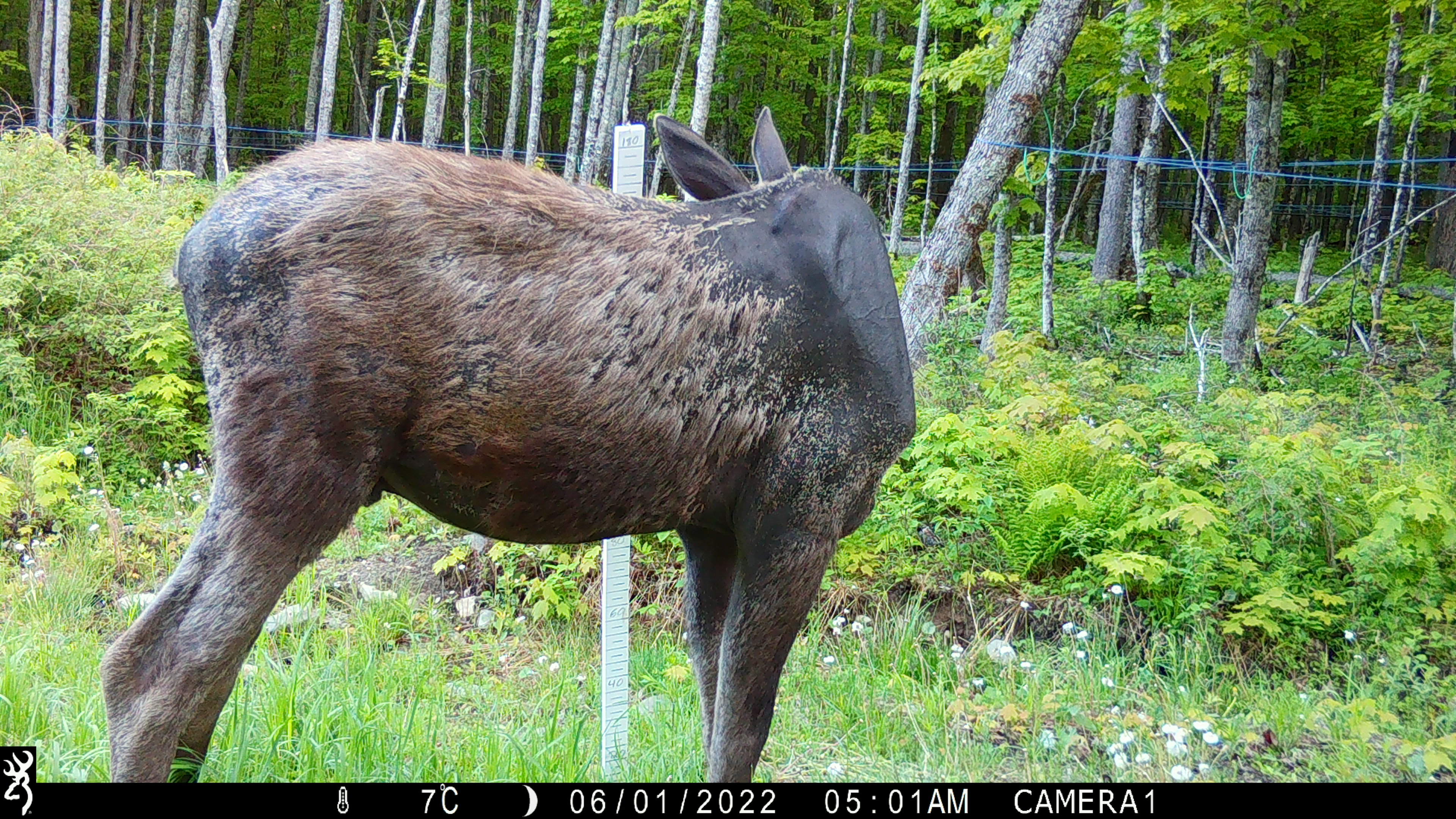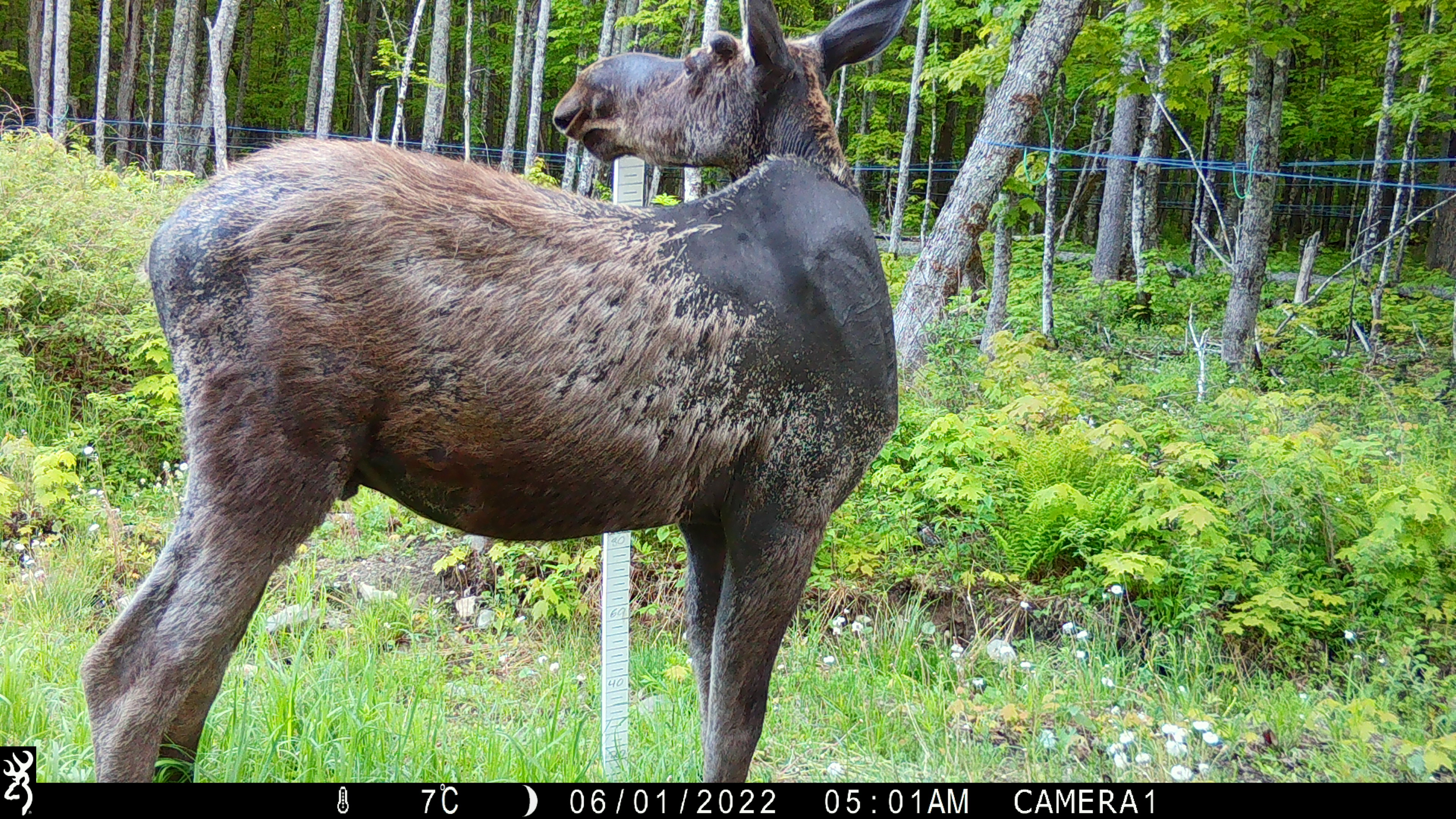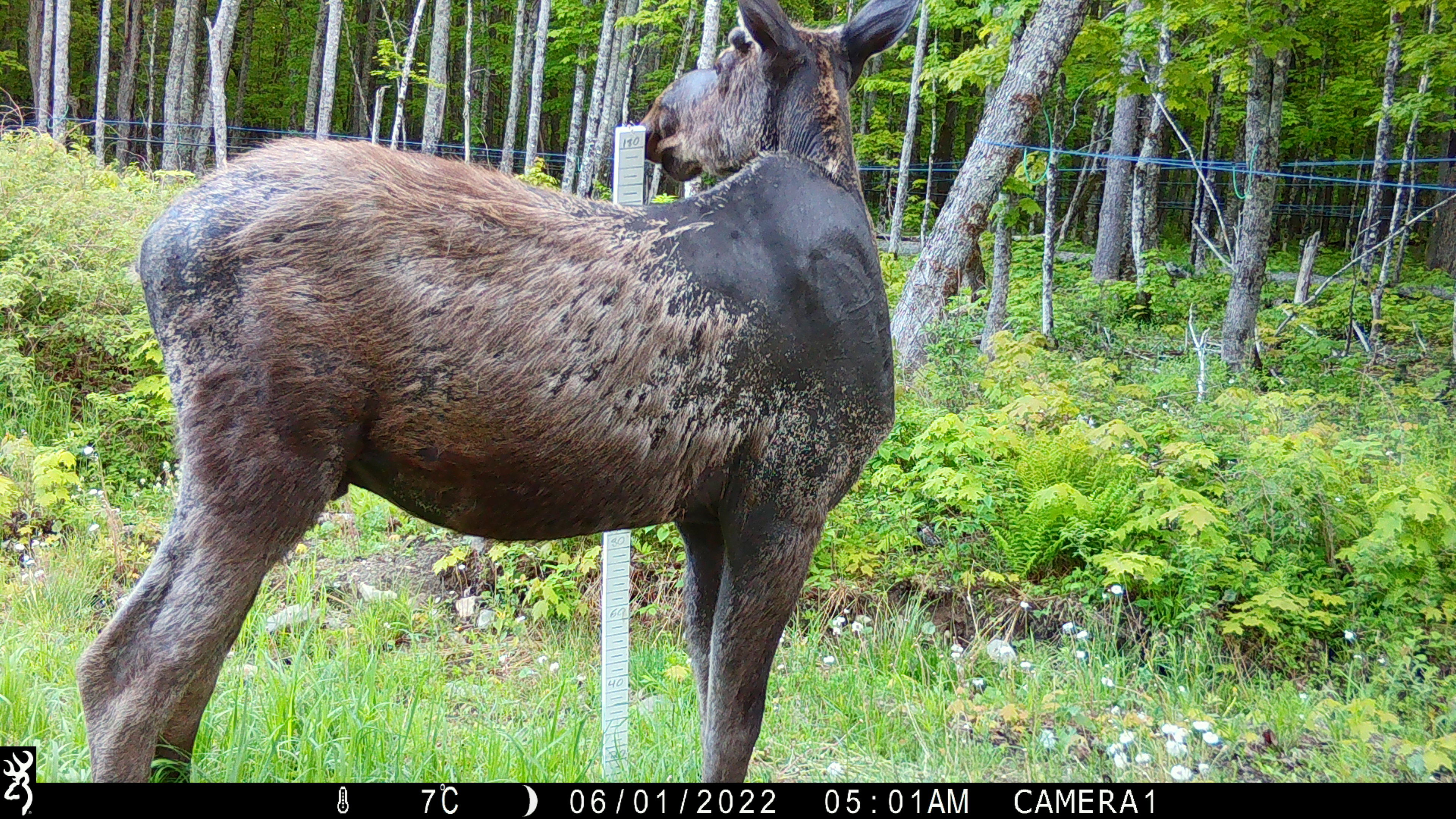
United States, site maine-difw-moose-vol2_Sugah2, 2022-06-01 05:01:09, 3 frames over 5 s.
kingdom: Animalia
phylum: Chordata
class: Mammalia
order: Artiodactyla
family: Cervidae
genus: Alces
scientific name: Alces alces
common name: moose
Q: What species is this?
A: Moose (Alces alces).